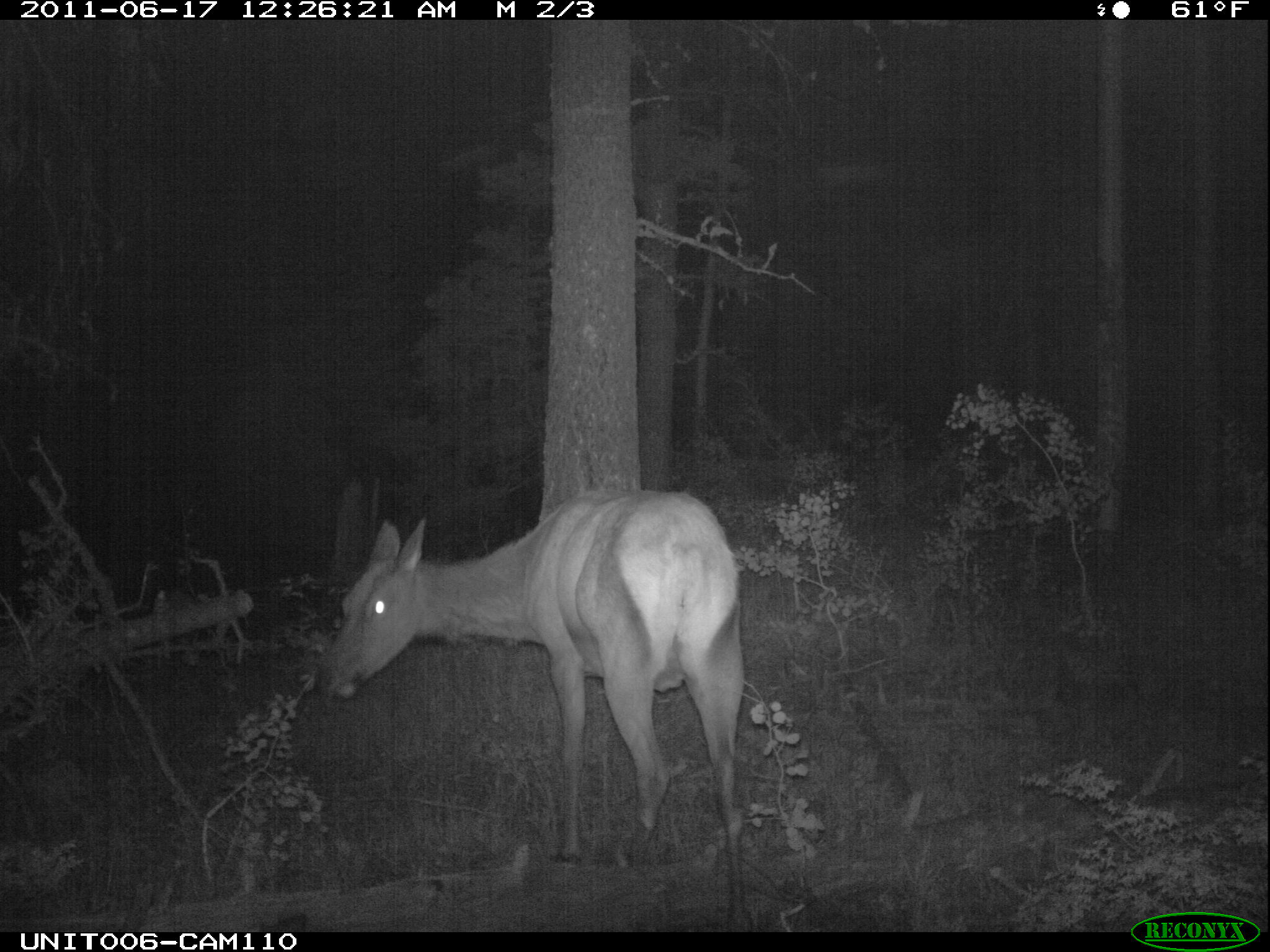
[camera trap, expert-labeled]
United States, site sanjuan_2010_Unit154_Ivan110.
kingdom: Animalia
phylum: Chordata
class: Mammalia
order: Artiodactyla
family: Cervidae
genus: Cervus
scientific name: Cervus elaphus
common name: red deer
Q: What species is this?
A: Cervus elaphus (red deer).